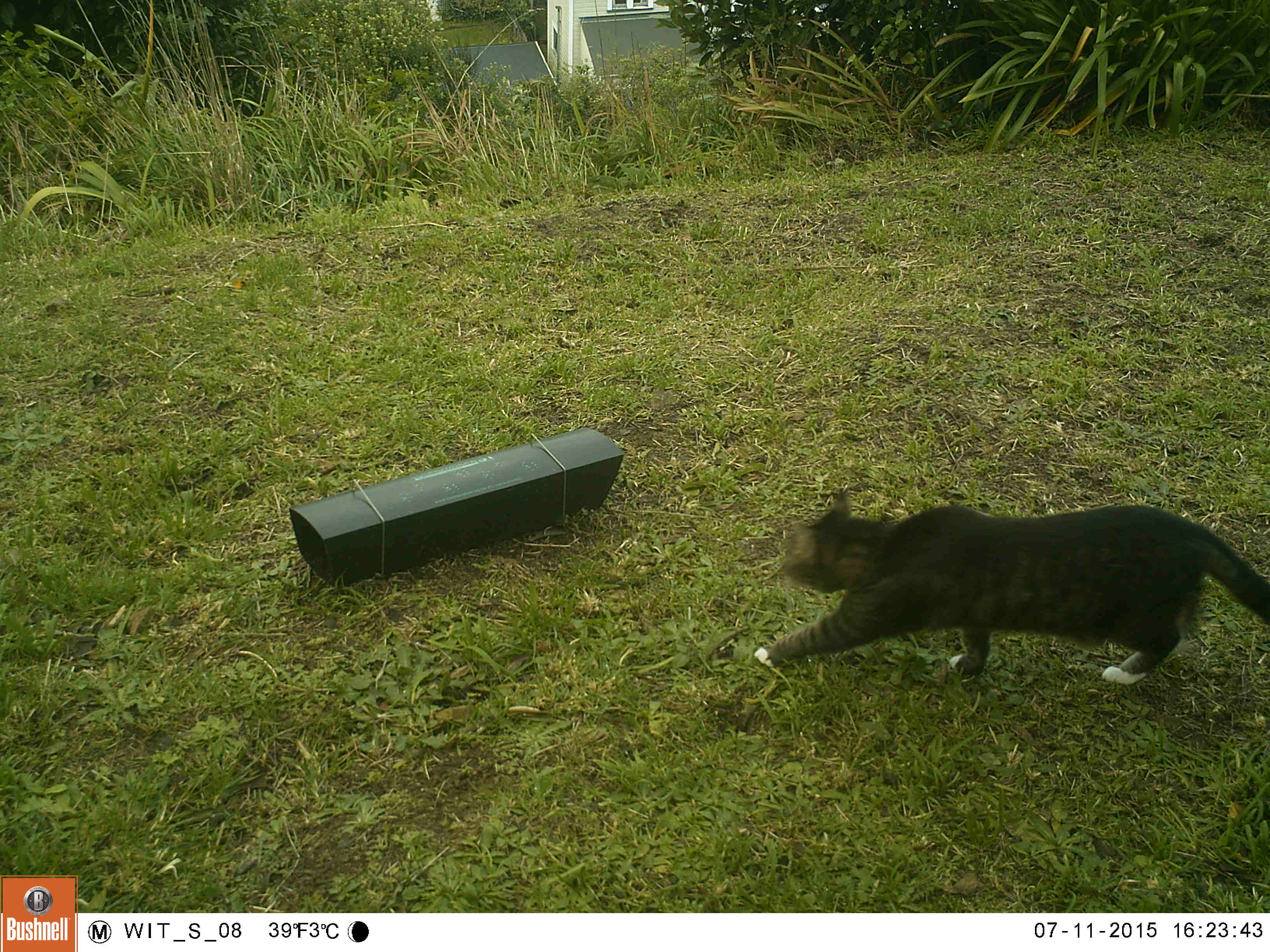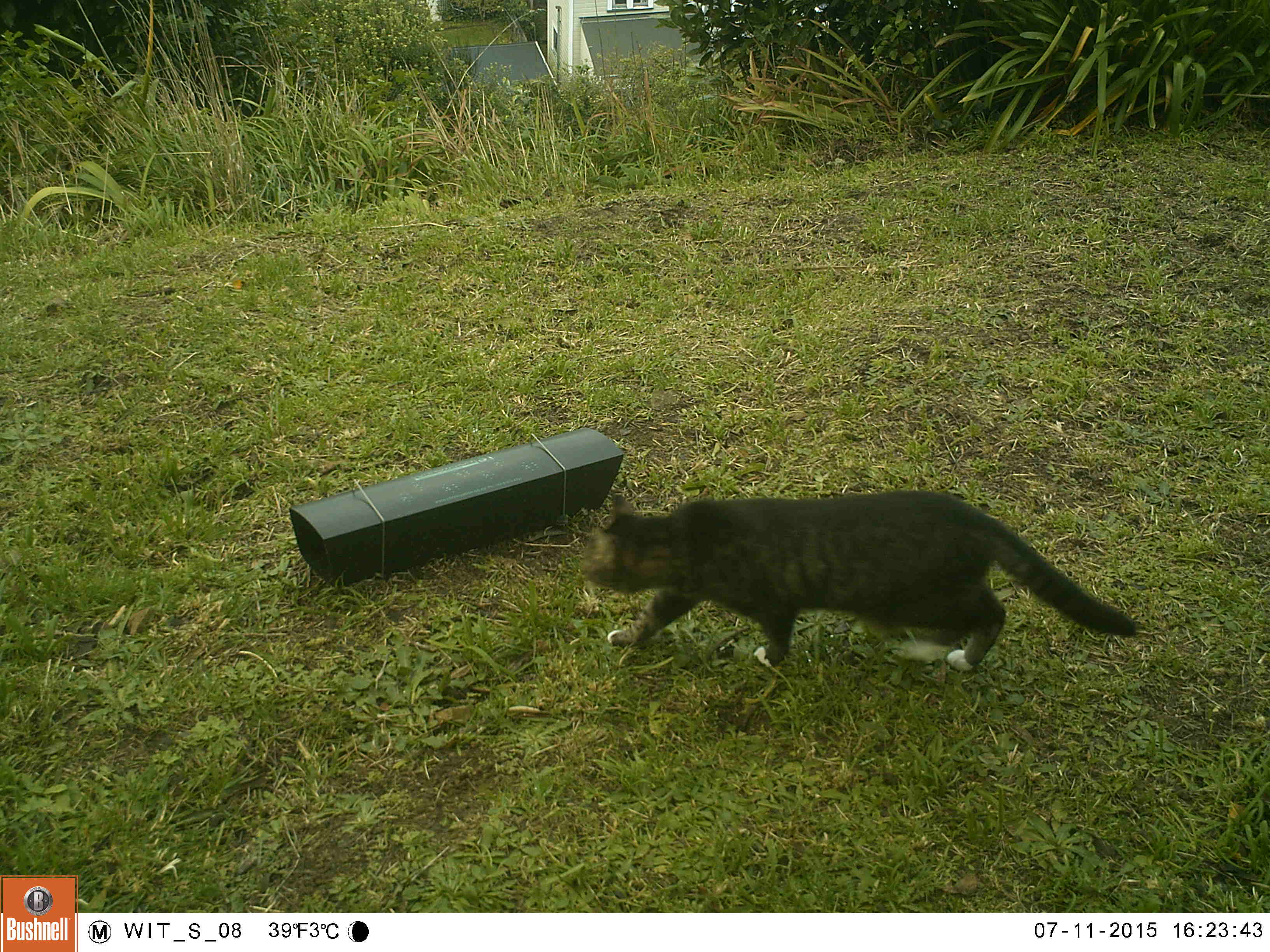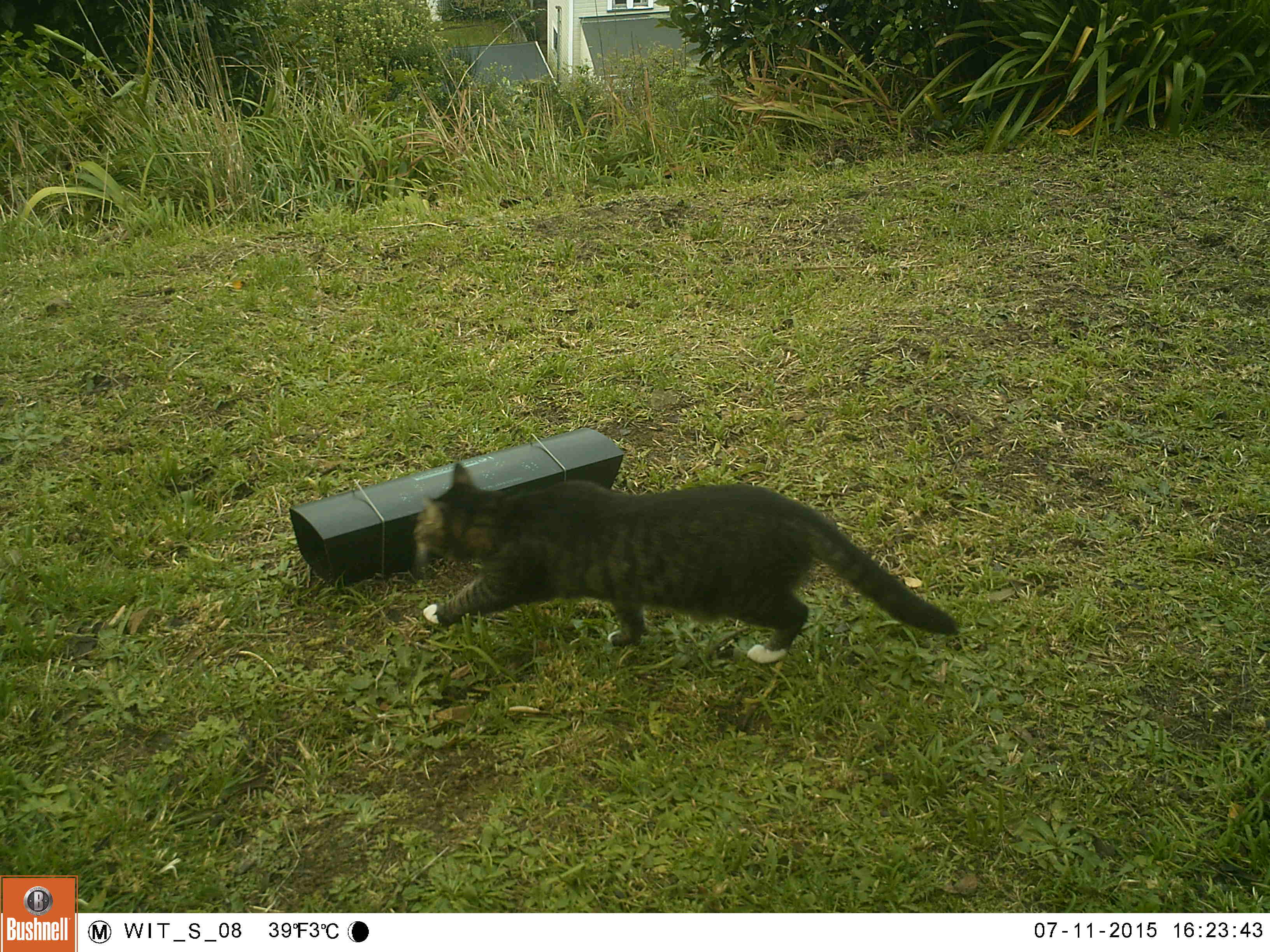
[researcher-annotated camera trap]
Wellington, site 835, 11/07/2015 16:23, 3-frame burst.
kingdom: Animalia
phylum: Chordata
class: Mammalia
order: Carnivora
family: Felidae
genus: Felis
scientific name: Felis catus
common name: cat